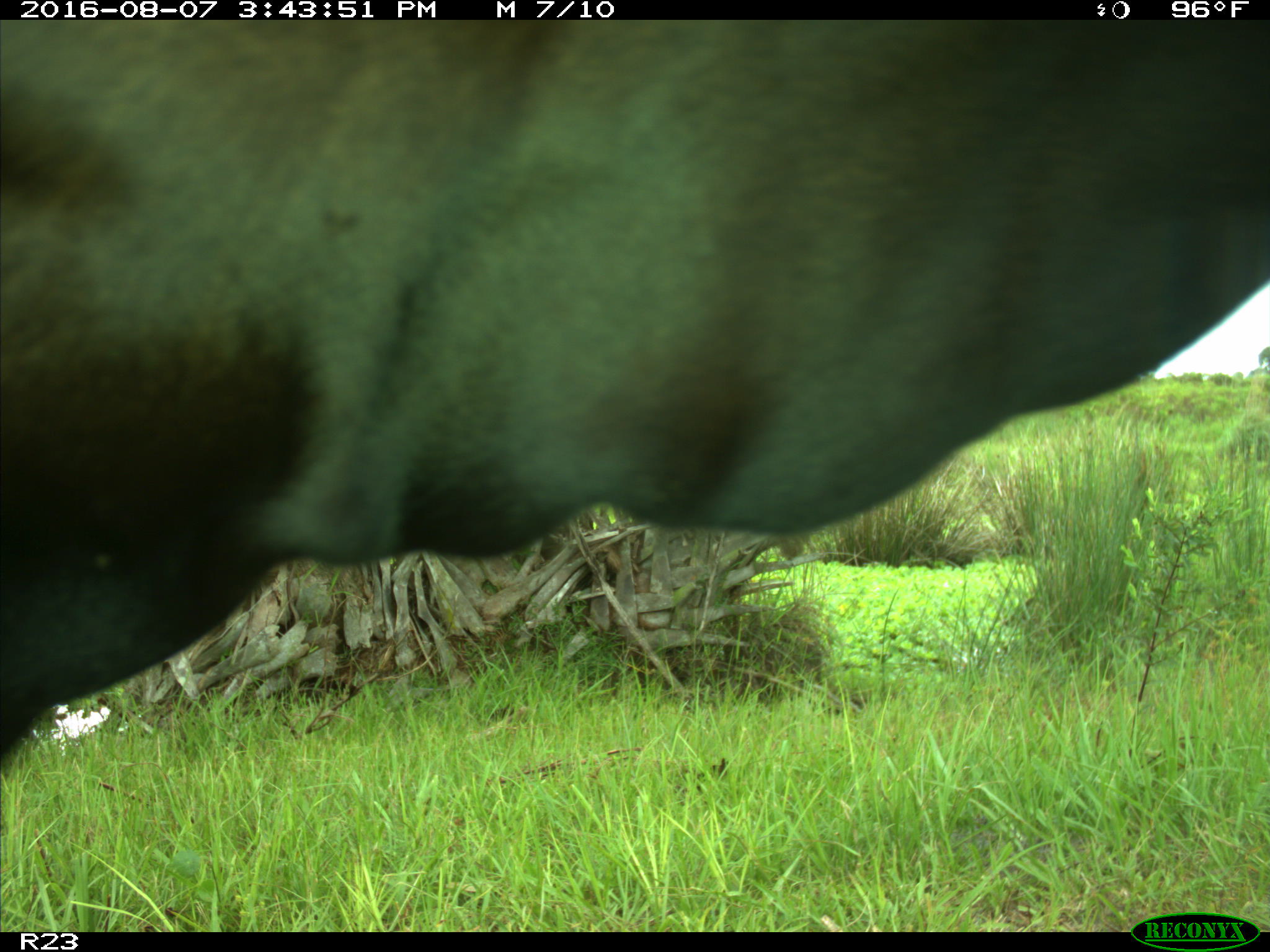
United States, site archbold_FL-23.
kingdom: Animalia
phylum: Chordata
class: Mammalia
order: Artiodactyla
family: Bovidae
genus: Bos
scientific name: Bos taurus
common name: domestic cow